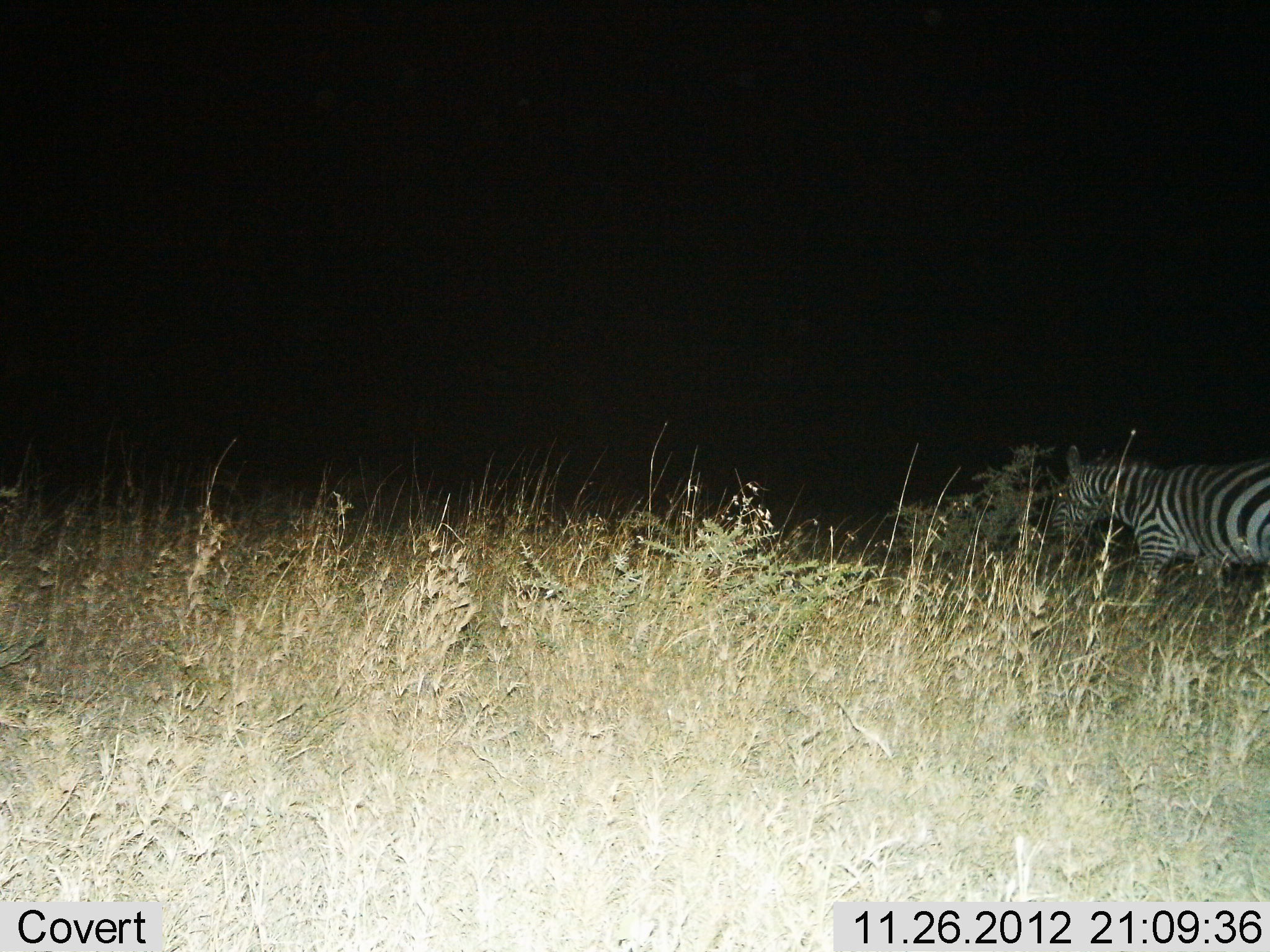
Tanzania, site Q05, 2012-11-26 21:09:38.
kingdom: Animalia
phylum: Chordata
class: Mammalia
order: Perissodactyla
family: Equidae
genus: Equus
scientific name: Equus quagga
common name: plains zebra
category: zebra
Zebra (plains zebra) (Equus quagga), count 1. Behavior (volunteer vote fractions): standing 50%, resting 0%, moving 50%, interacting 0%. Young present (vote fraction): 0%. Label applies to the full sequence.